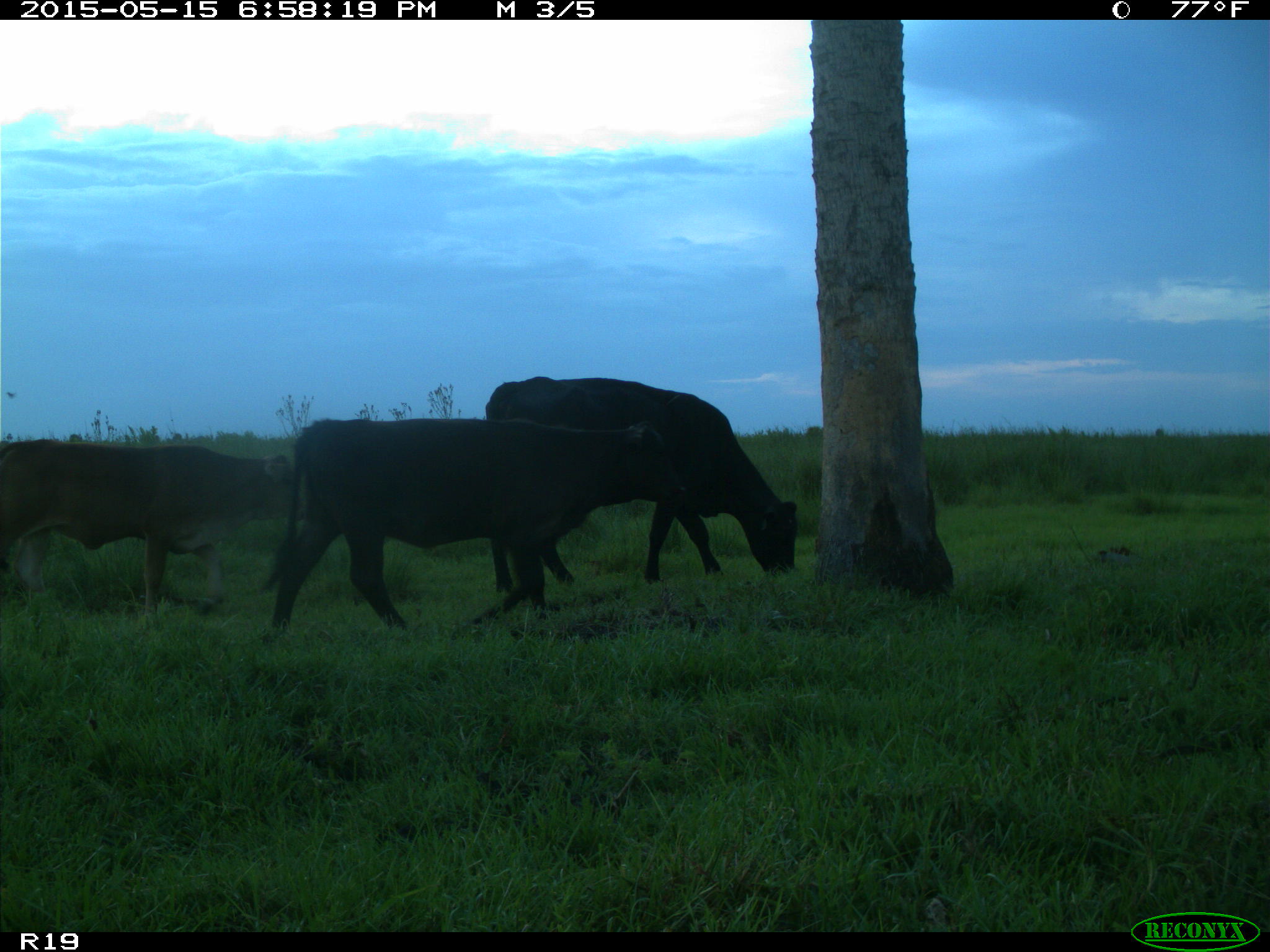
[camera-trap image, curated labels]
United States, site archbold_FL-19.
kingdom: Animalia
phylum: Chordata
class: Mammalia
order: Artiodactyla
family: Bovidae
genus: Bos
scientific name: Bos taurus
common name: domestic cow